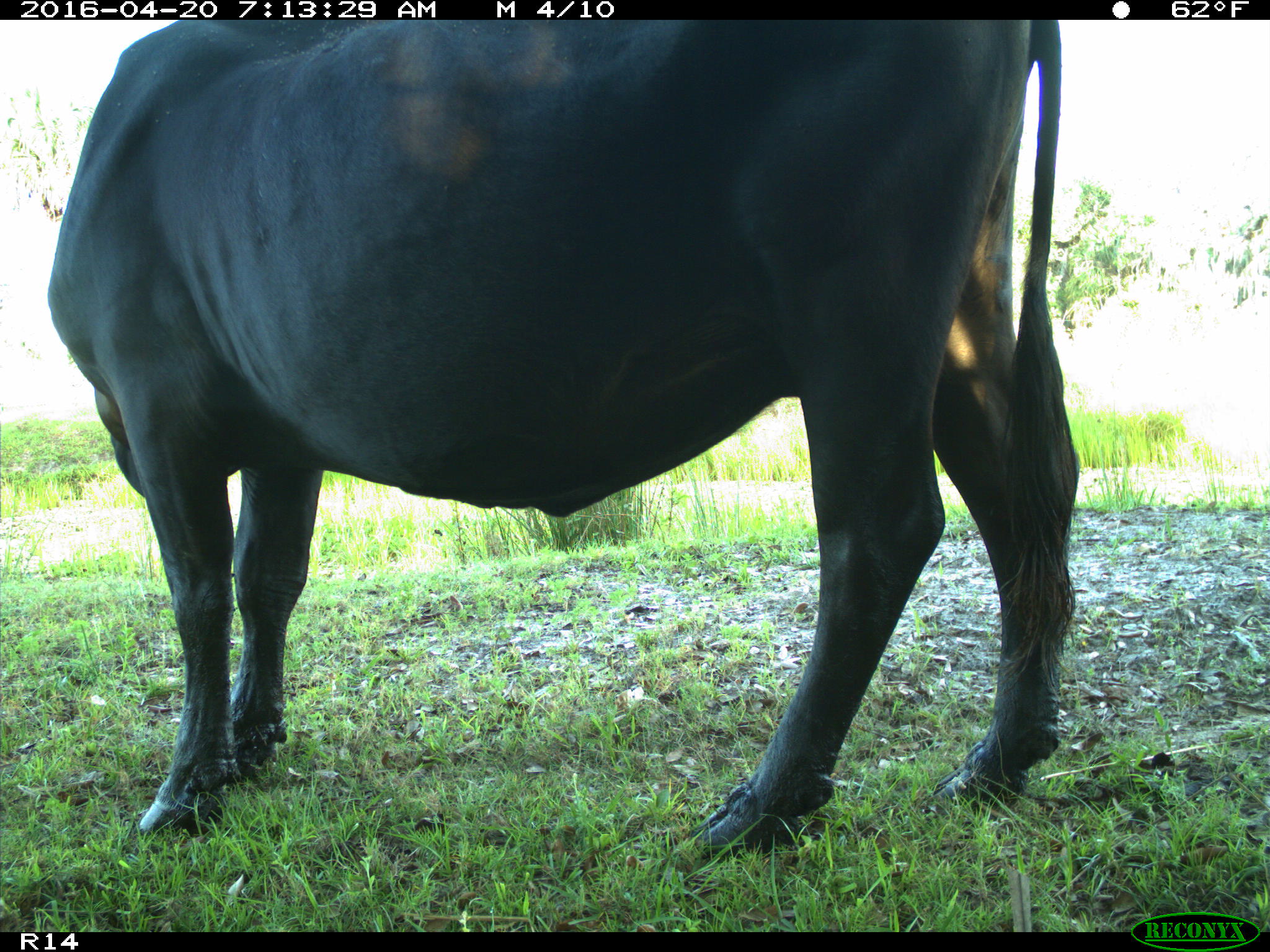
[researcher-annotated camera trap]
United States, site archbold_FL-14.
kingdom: Animalia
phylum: Chordata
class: Mammalia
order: Artiodactyla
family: Bovidae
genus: Bos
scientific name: Bos taurus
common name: domestic cow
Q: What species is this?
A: Bos taurus (domestic cow).